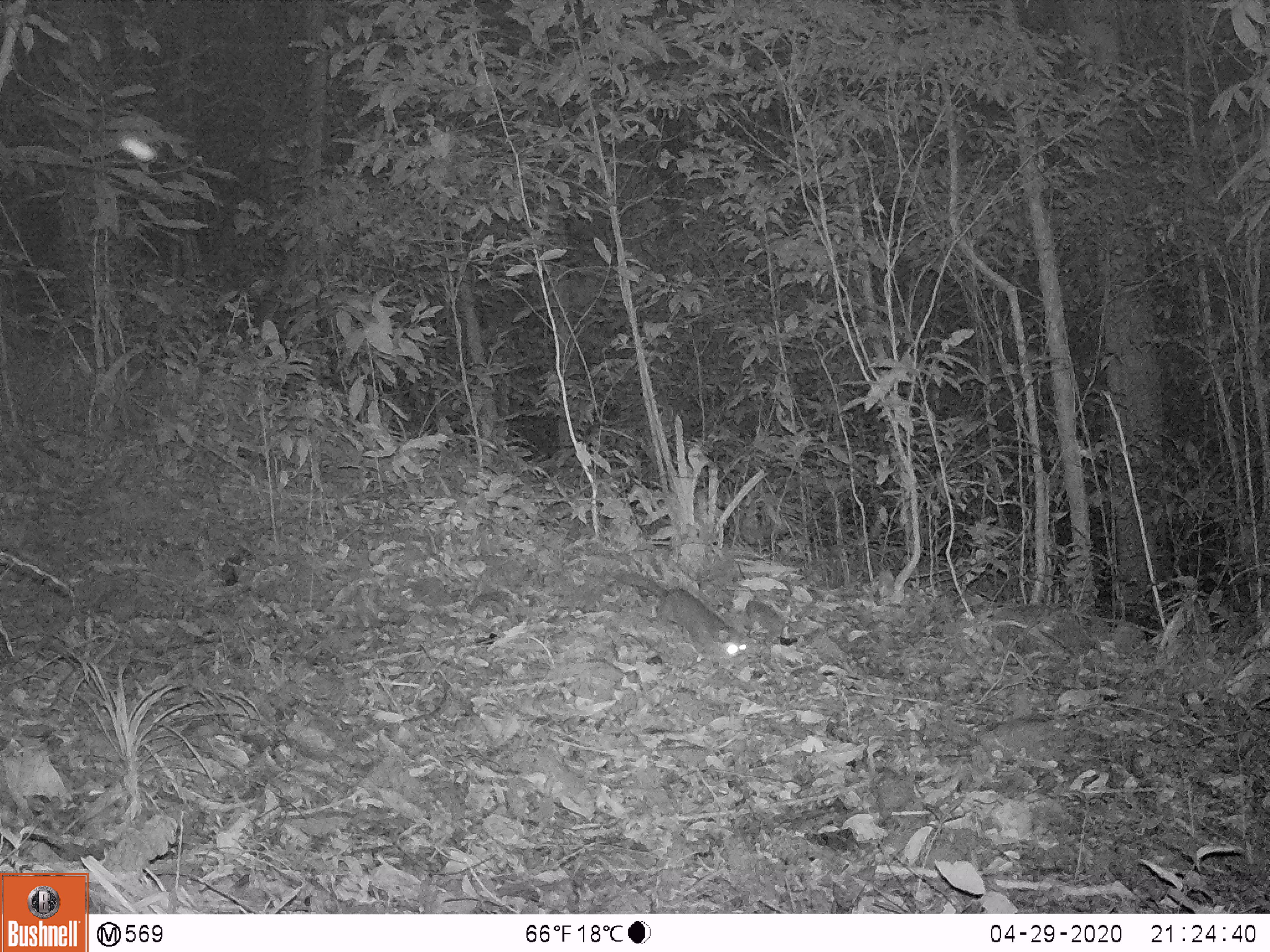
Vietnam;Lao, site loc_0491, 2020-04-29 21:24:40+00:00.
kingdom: Animalia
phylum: Chordata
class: Mammalia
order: Carnivora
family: Mustelidae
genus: Melogale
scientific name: Melogale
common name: ferret badger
Ferret badger (Melogale). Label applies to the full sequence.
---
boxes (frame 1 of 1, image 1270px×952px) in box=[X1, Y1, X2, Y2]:
ferret badger: box=[614, 570, 749, 661]